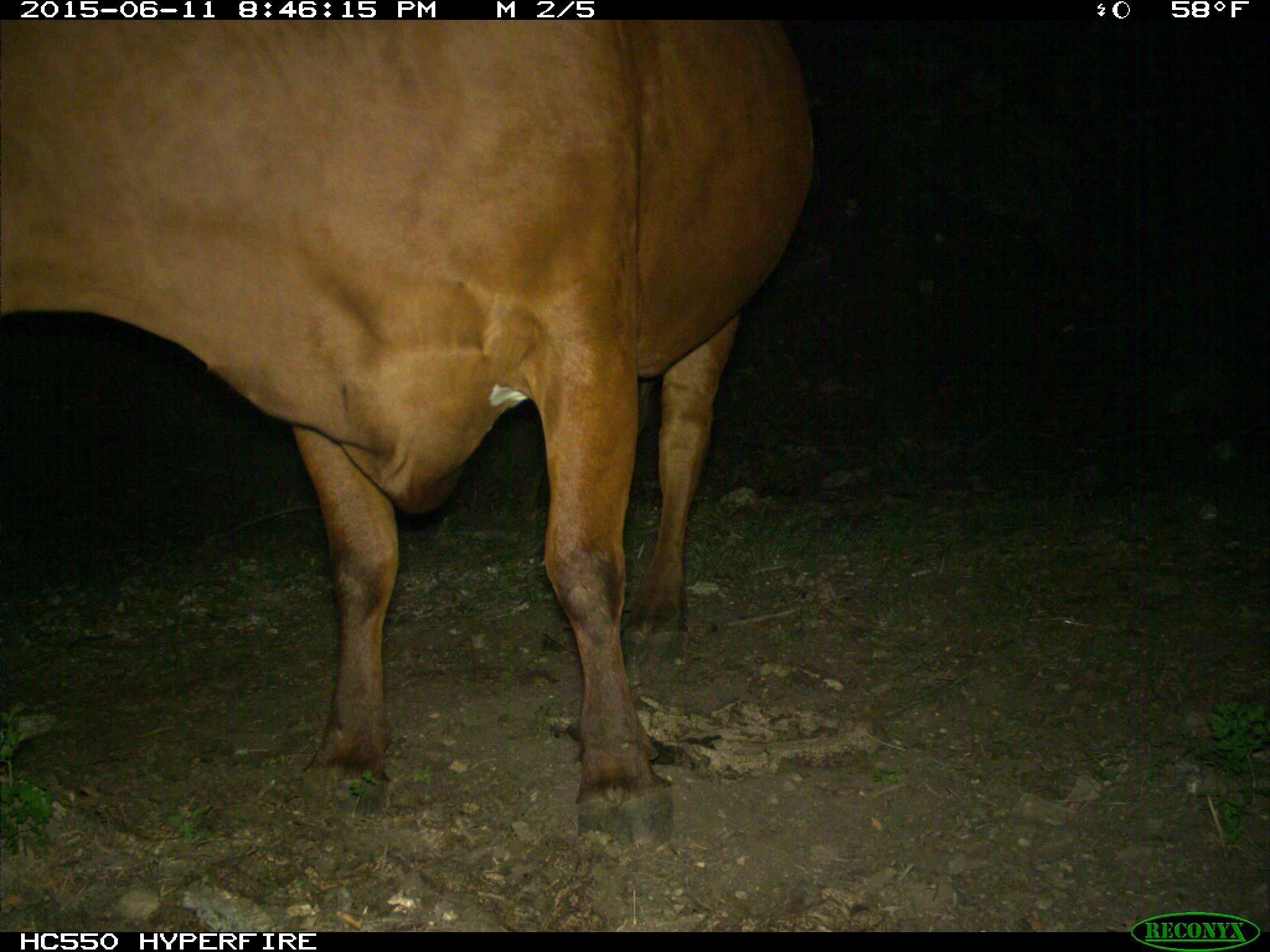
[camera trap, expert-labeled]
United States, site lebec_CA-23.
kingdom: Animalia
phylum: Chordata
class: Mammalia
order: Artiodactyla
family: Bovidae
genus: Bos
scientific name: Bos taurus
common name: domestic cow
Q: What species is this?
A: Bos taurus (domestic cow).